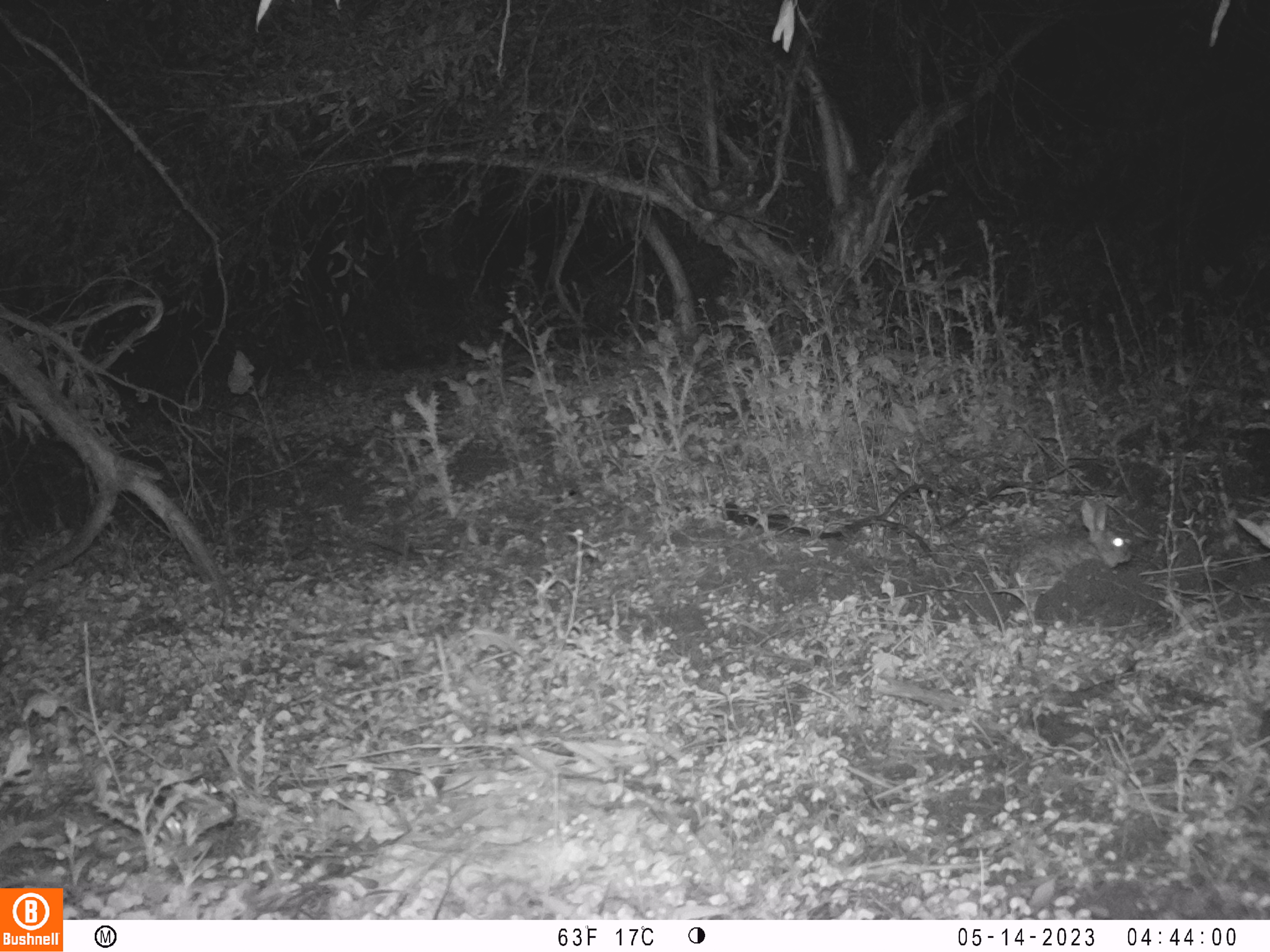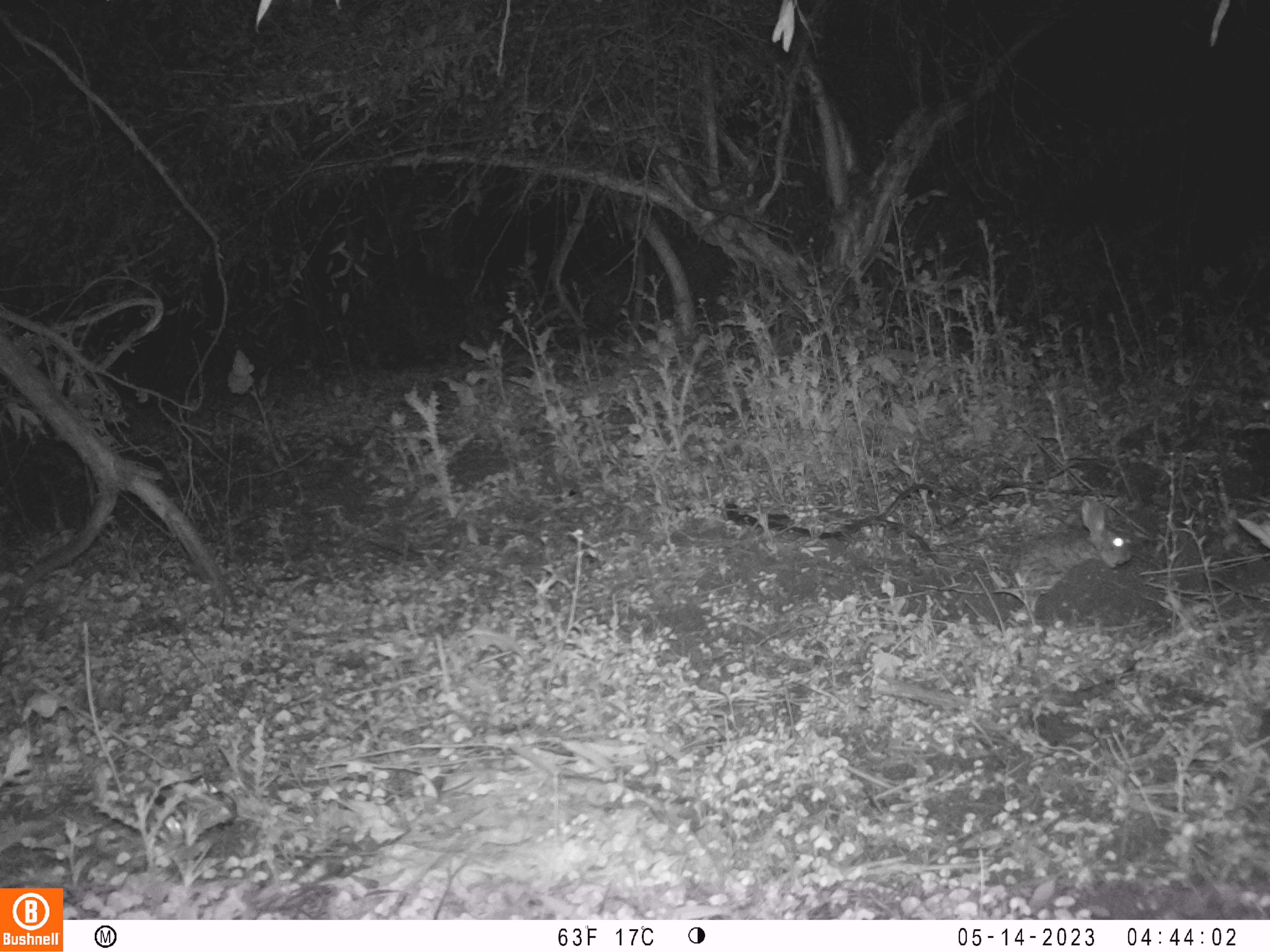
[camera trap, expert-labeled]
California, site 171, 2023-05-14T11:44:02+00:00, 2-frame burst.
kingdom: Animalia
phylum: Chordata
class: Mammalia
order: Lagomorpha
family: Leporidae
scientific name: Leporidae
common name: rabbit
Rabbit (Leporidae).